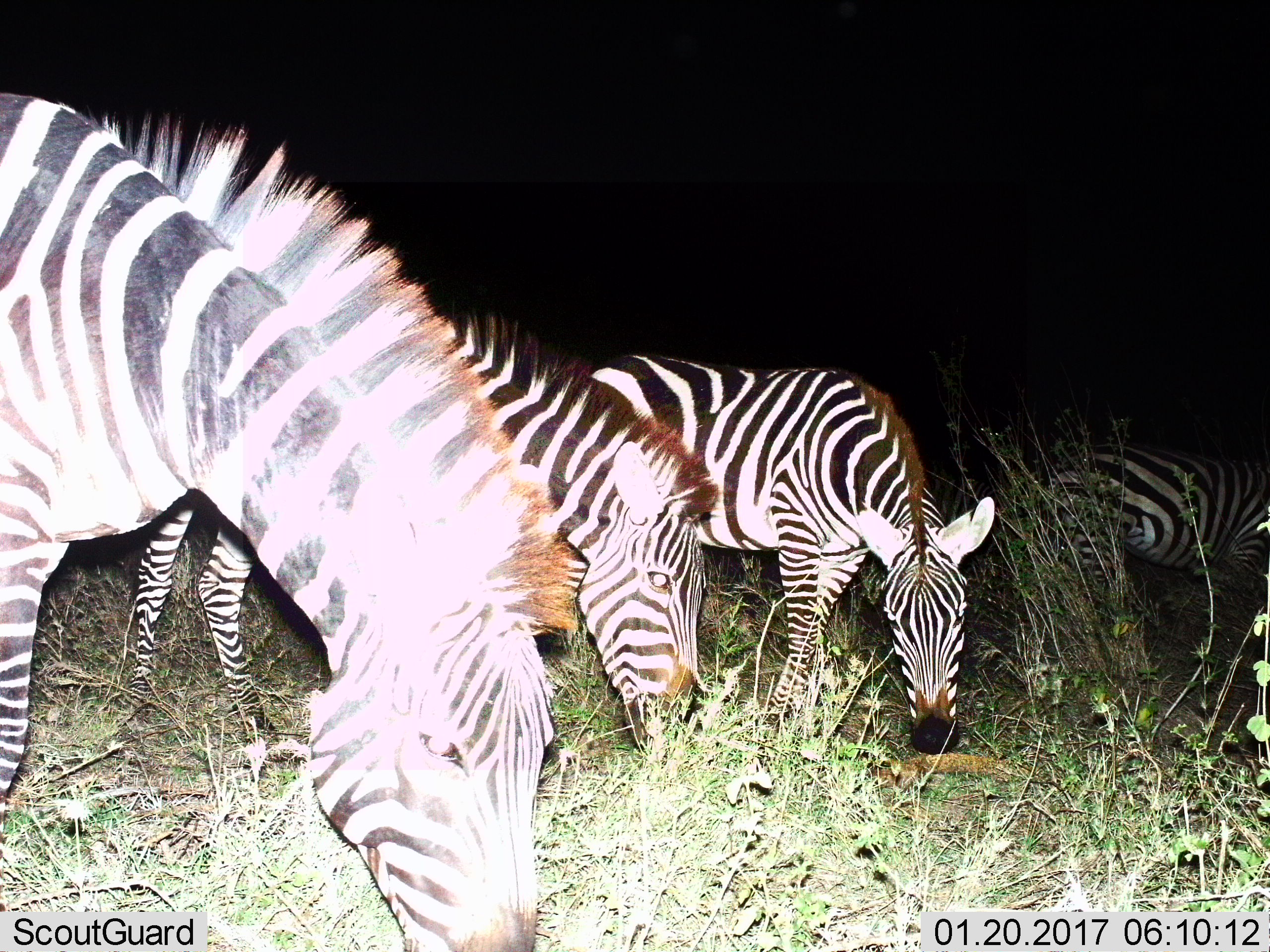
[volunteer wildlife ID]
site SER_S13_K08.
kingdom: Animalia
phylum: Chordata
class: Mammalia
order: Perissodactyla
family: Equidae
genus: Equus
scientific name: Equus quagga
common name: plains zebra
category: zebraplains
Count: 4.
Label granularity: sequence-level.